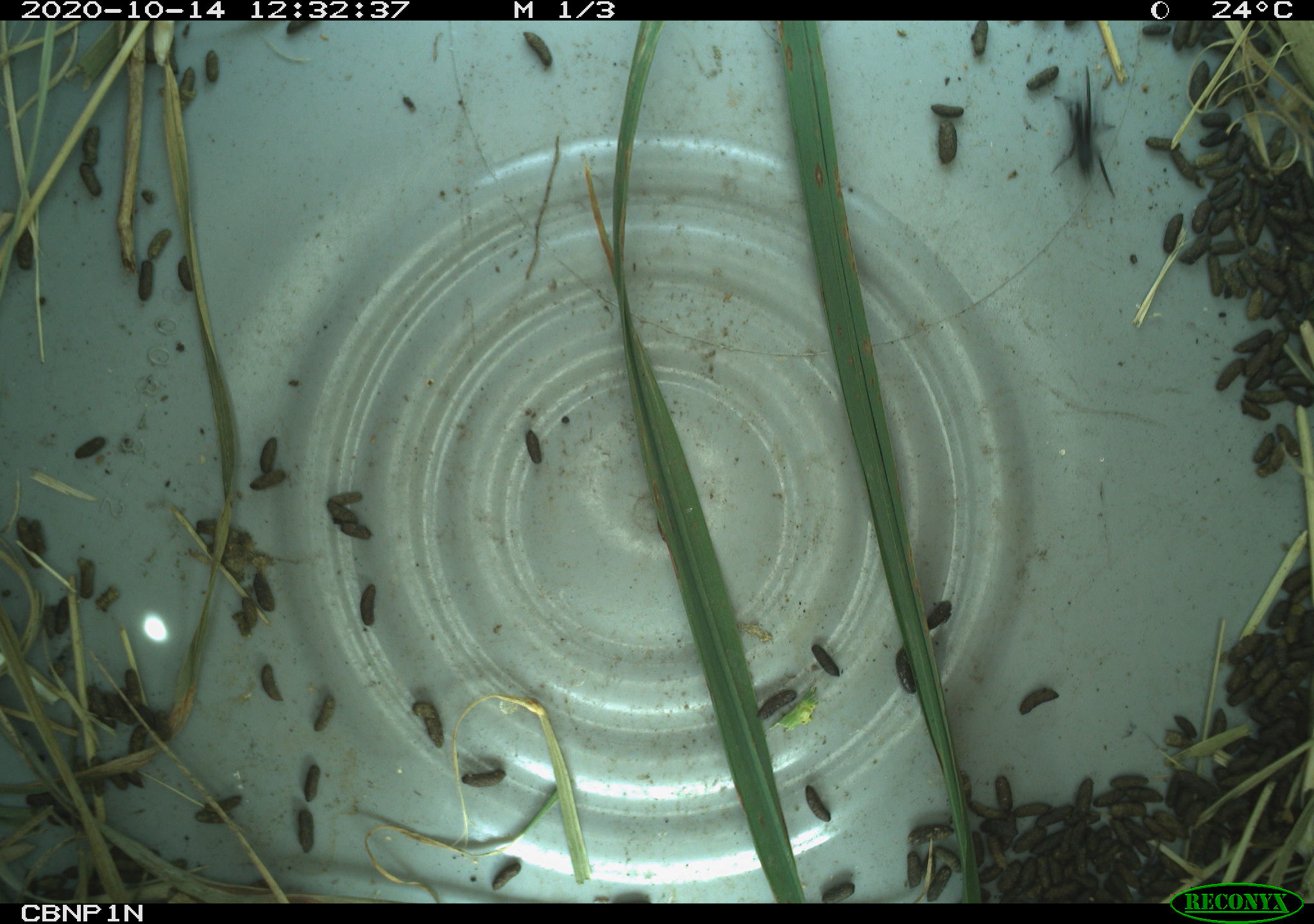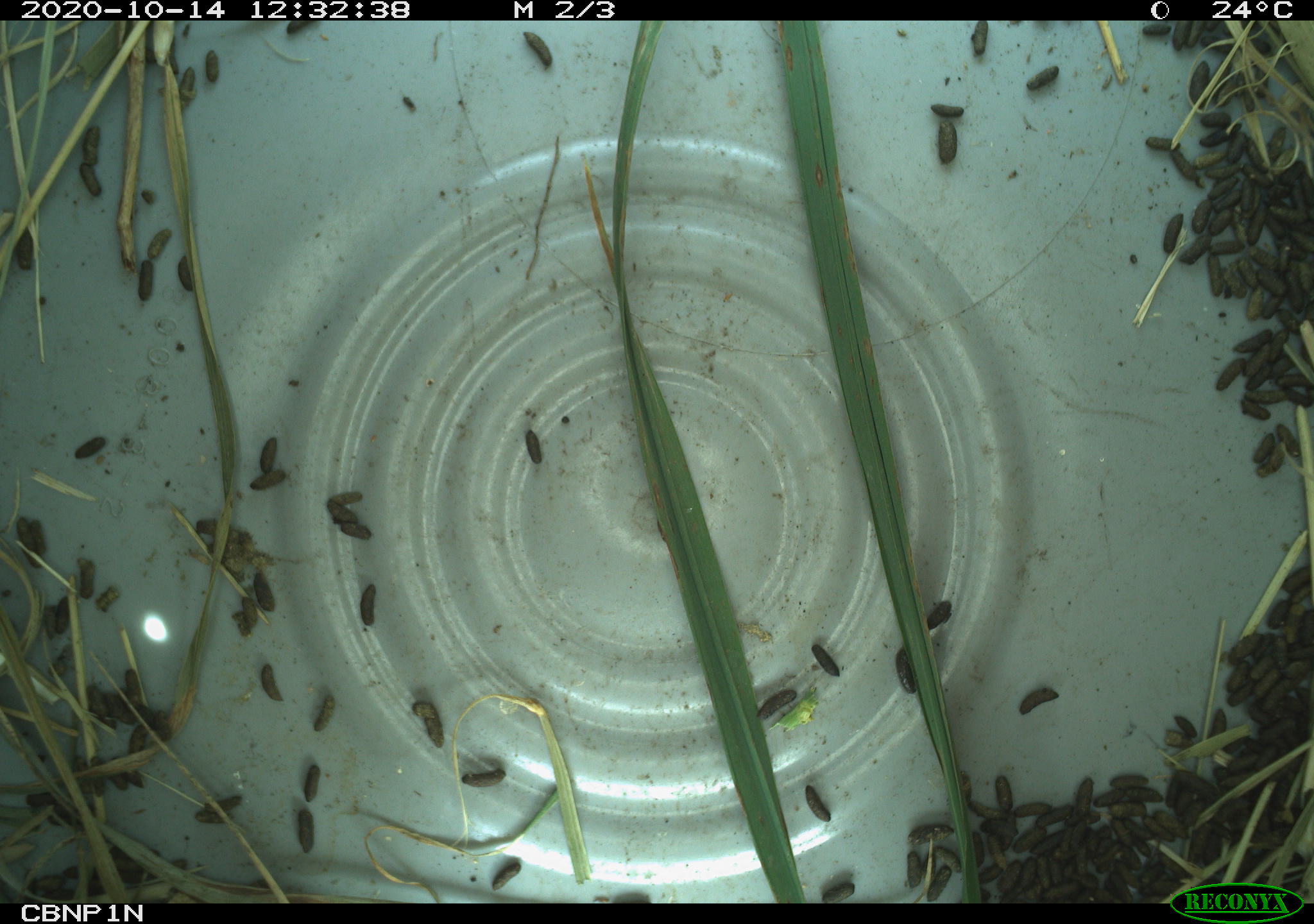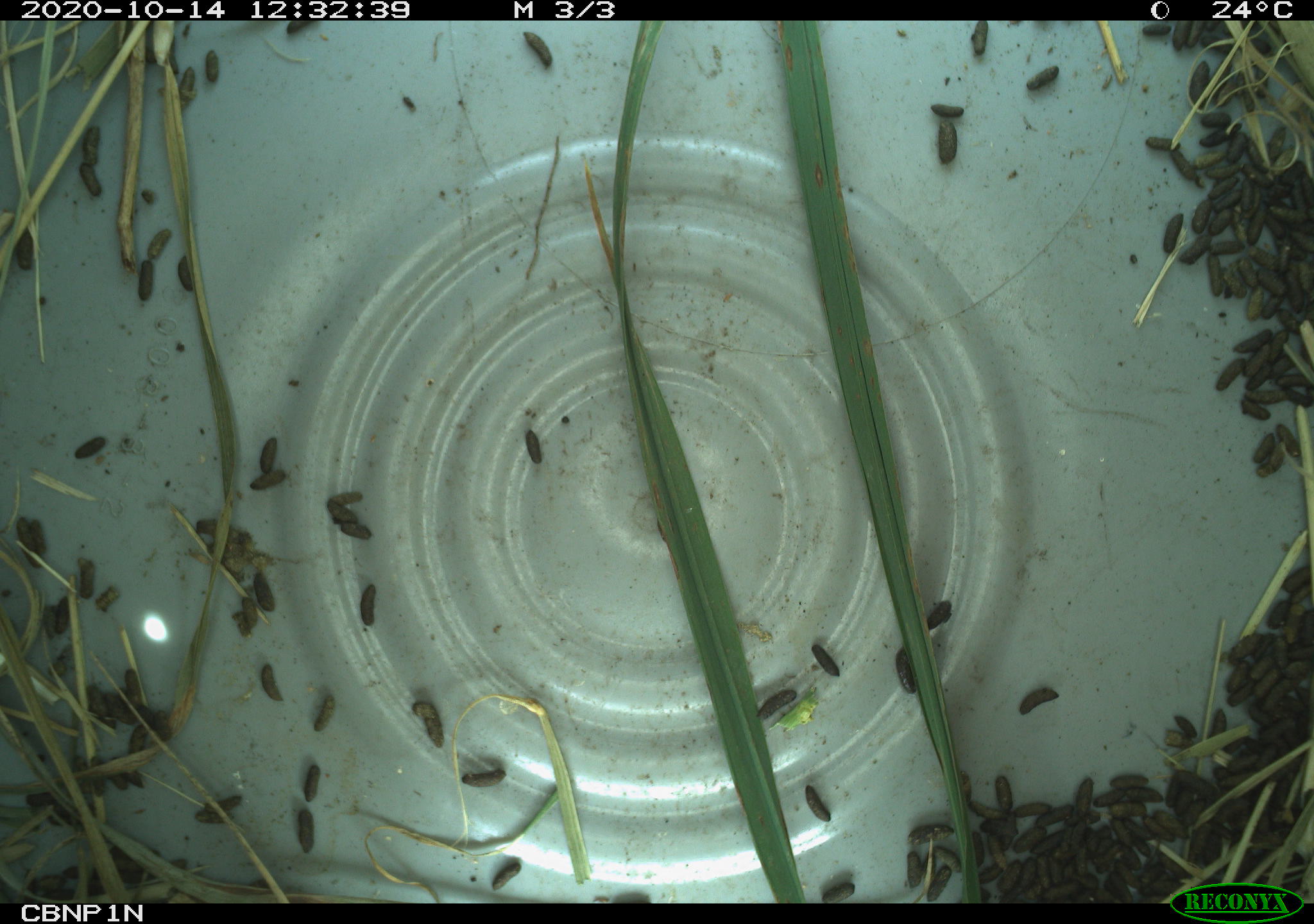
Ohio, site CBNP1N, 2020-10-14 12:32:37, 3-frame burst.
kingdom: Animalia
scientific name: Animalia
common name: animal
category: invertebrate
Invertebrate (animal) (Animalia).